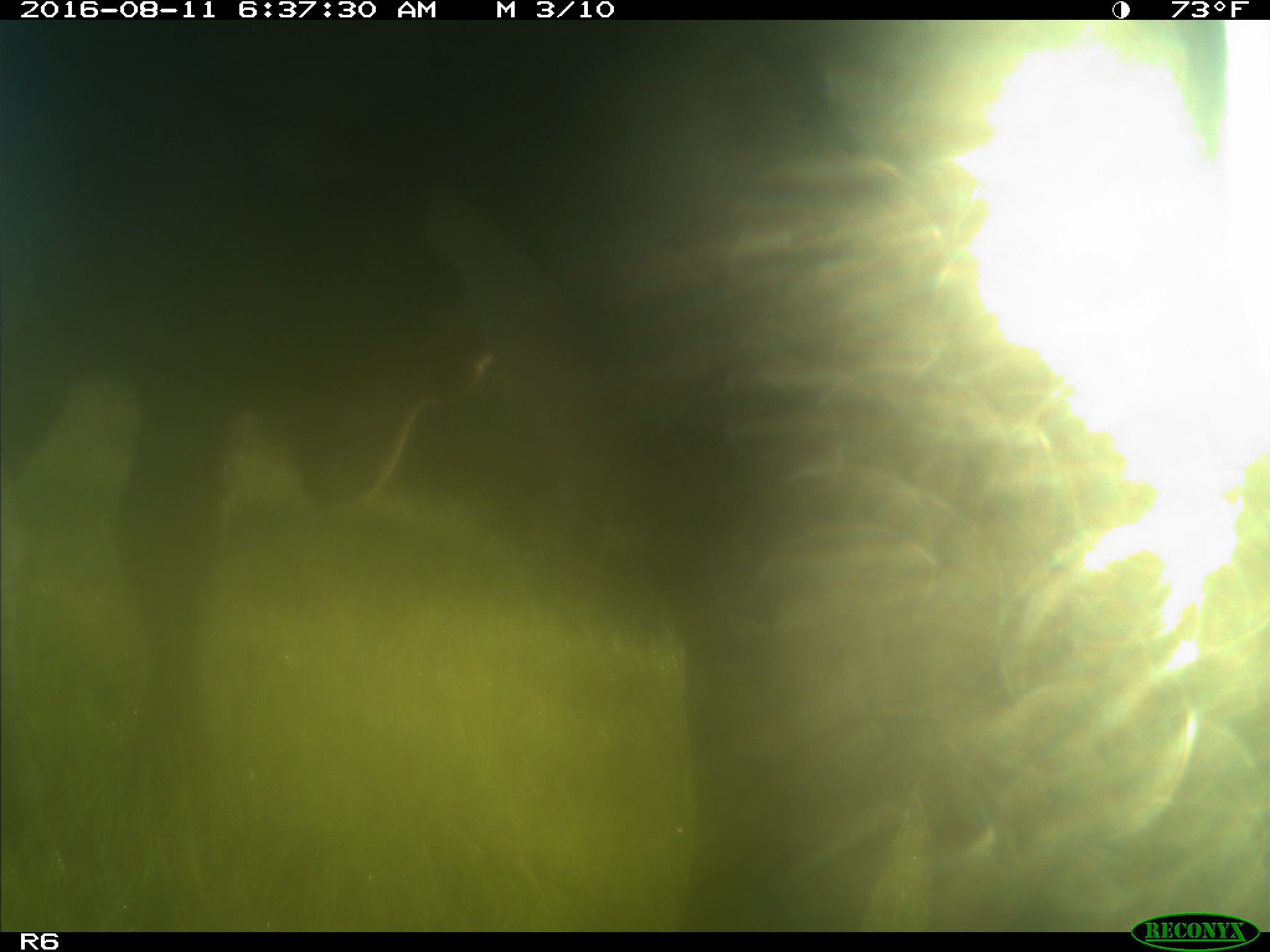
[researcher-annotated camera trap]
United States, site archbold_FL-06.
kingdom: Animalia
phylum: Chordata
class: Mammalia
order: Artiodactyla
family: Bovidae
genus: Bos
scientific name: Bos taurus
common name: domestic cow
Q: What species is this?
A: Bos taurus (domestic cow).